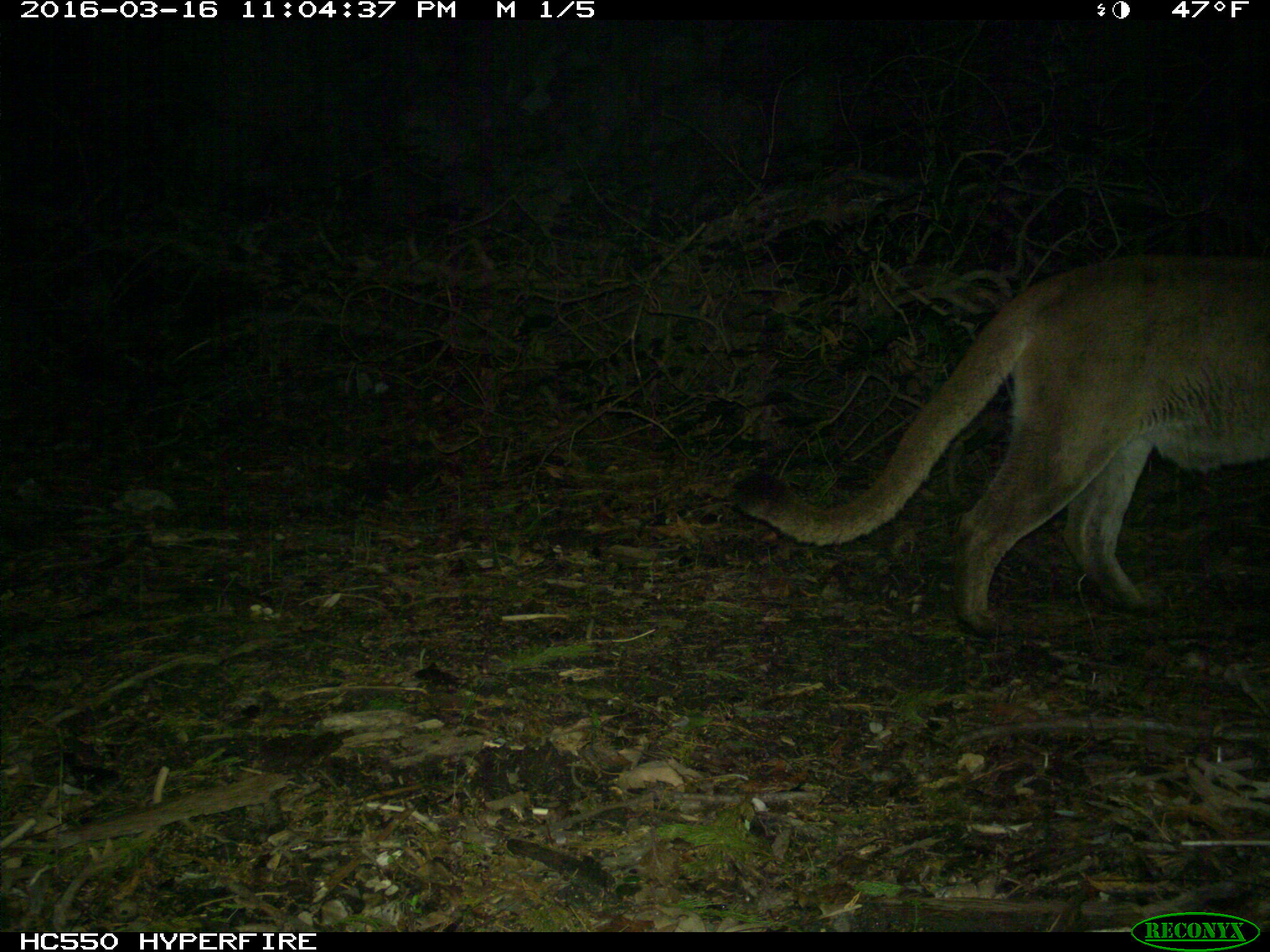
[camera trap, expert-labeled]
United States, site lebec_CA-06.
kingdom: Animalia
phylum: Chordata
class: Mammalia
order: Carnivora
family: Felidae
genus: Puma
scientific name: Puma concolor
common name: mountain lion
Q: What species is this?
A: Puma concolor (mountain lion).